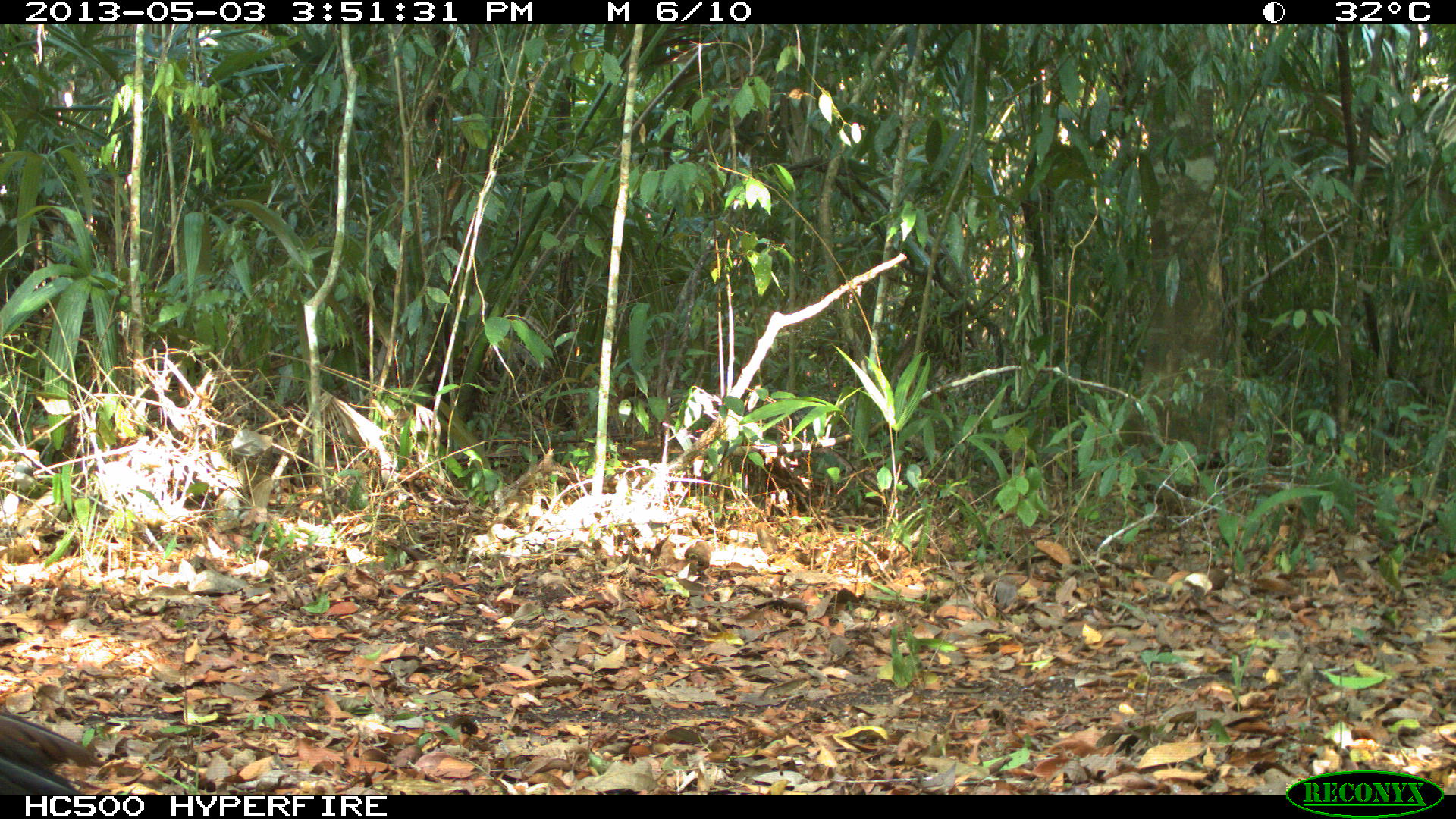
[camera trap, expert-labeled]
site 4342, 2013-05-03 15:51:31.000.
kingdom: Animalia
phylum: Chordata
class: Aves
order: Galliformes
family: Cracidae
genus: Crax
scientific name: Crax rubra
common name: great curassow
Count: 1.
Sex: female.